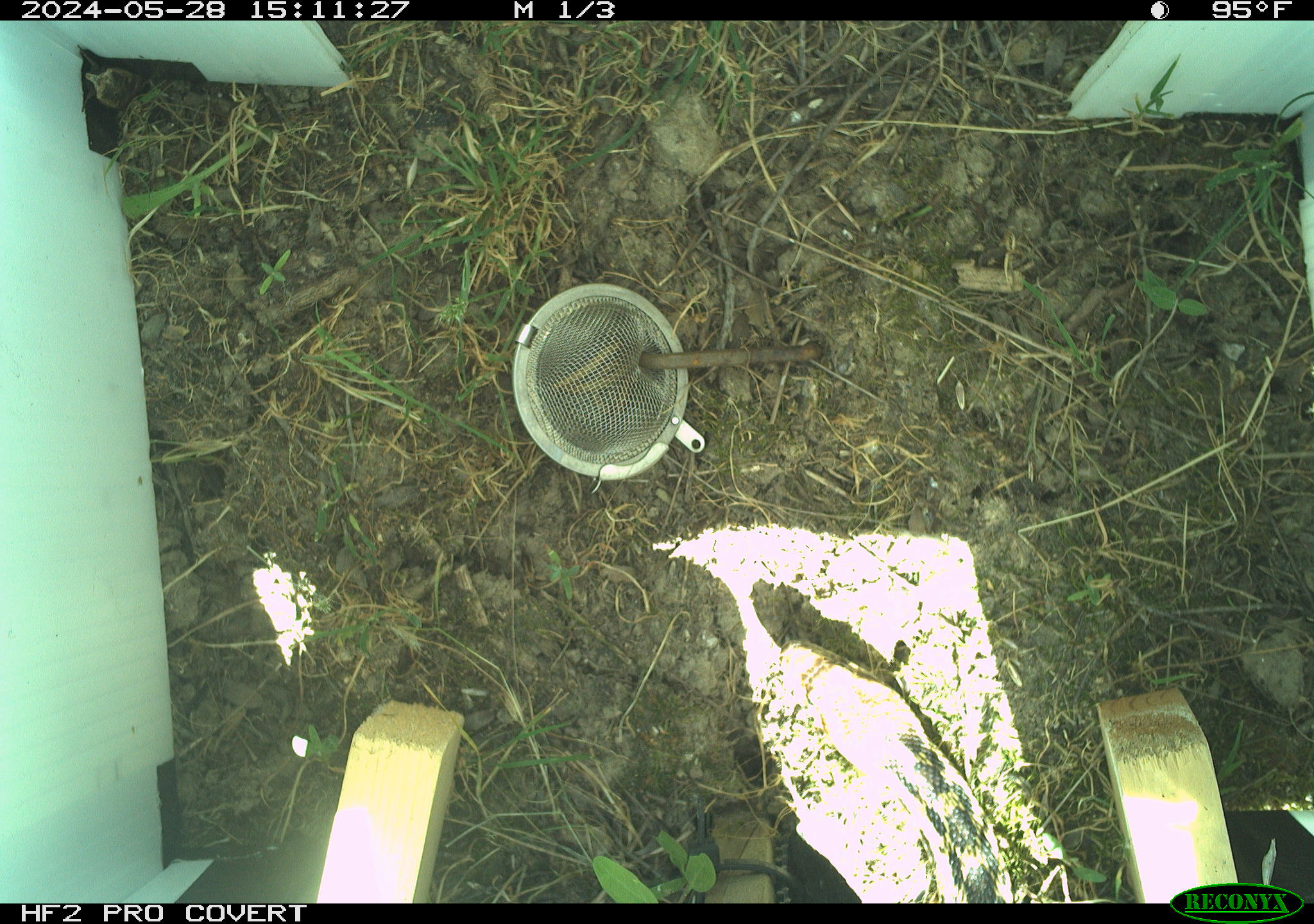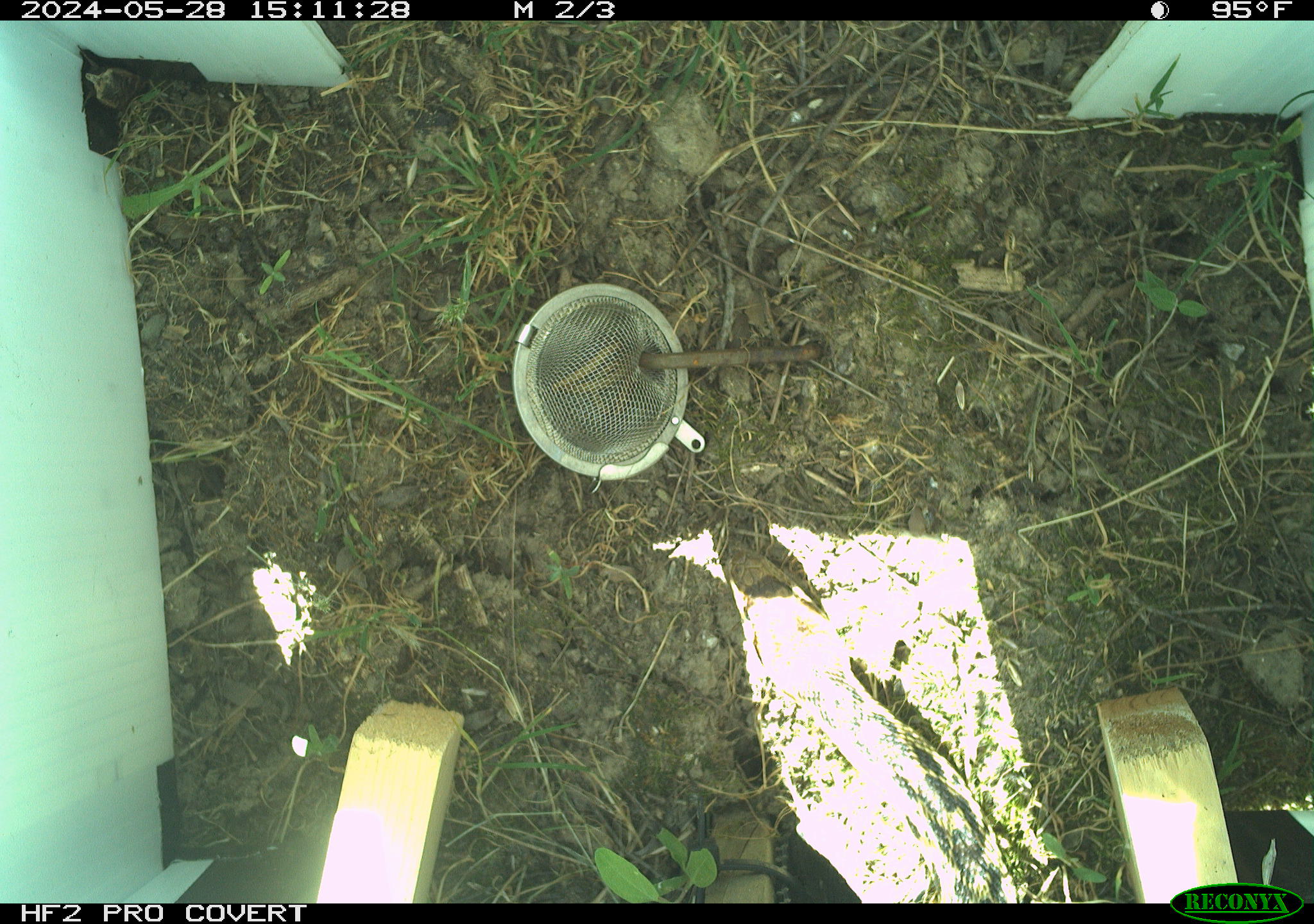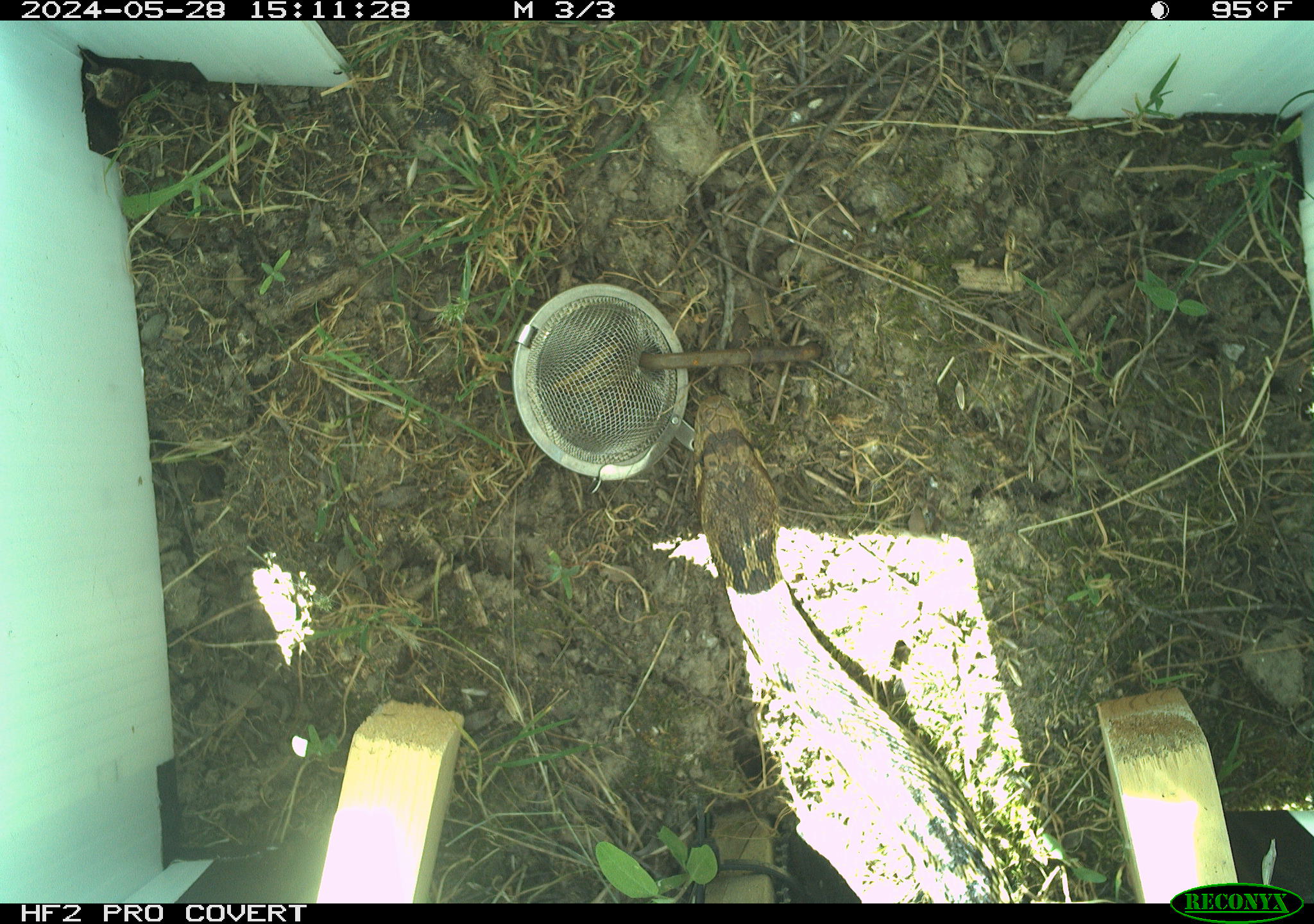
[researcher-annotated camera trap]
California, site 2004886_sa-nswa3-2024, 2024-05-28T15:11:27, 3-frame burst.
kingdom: Animalia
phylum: Chordata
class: Reptilia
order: Squamata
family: Colubridae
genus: Pituophis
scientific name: Pituophis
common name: bullsnakes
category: pituophis species